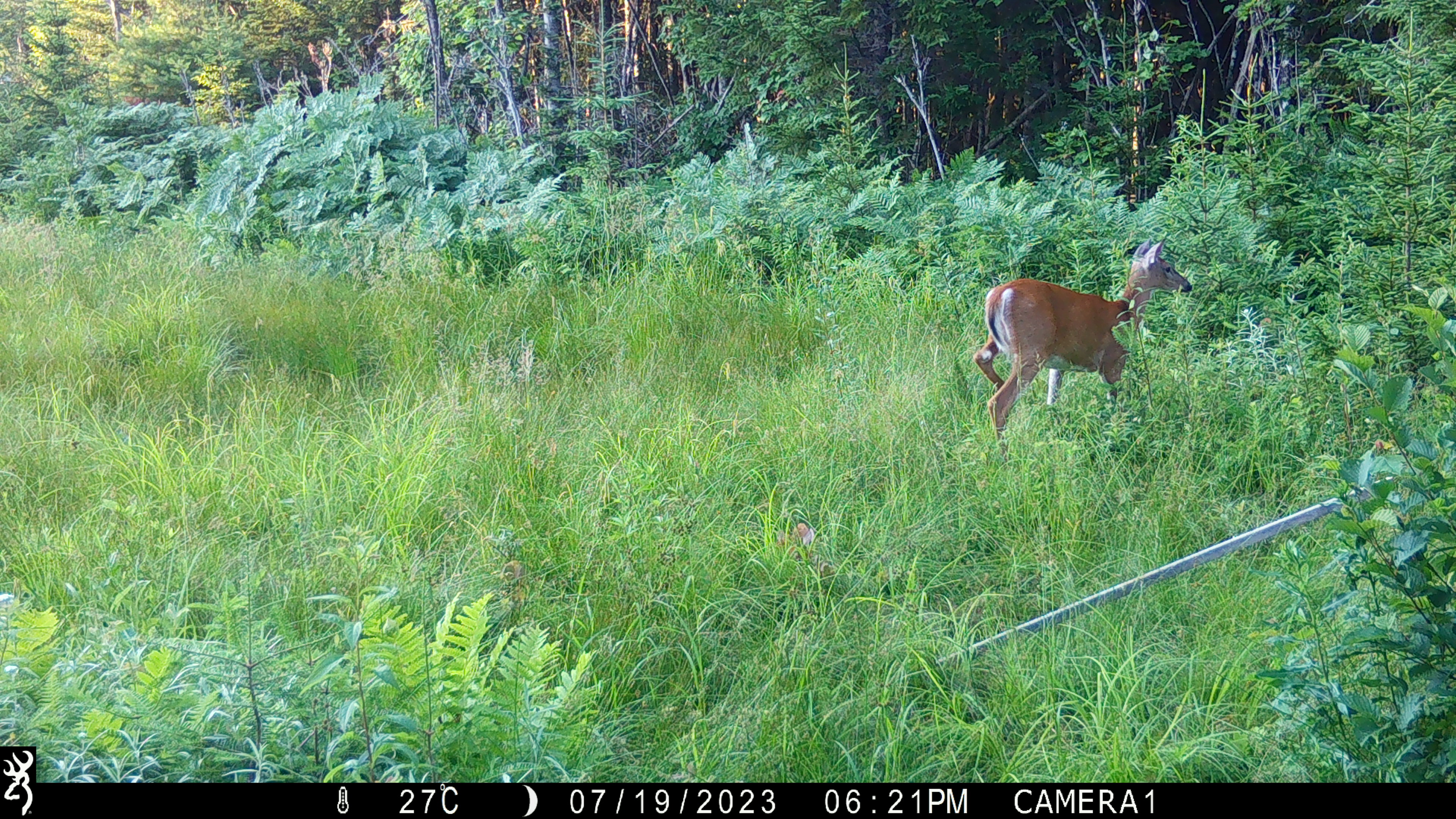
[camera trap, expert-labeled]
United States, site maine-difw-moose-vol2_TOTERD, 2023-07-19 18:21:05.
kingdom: Animalia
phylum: Chordata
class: Mammalia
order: Artiodactyla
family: Cervidae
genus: Odocoileus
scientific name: Odocoileus virginianus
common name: white-tailed deer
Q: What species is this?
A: White-tailed deer (Odocoileus virginianus).